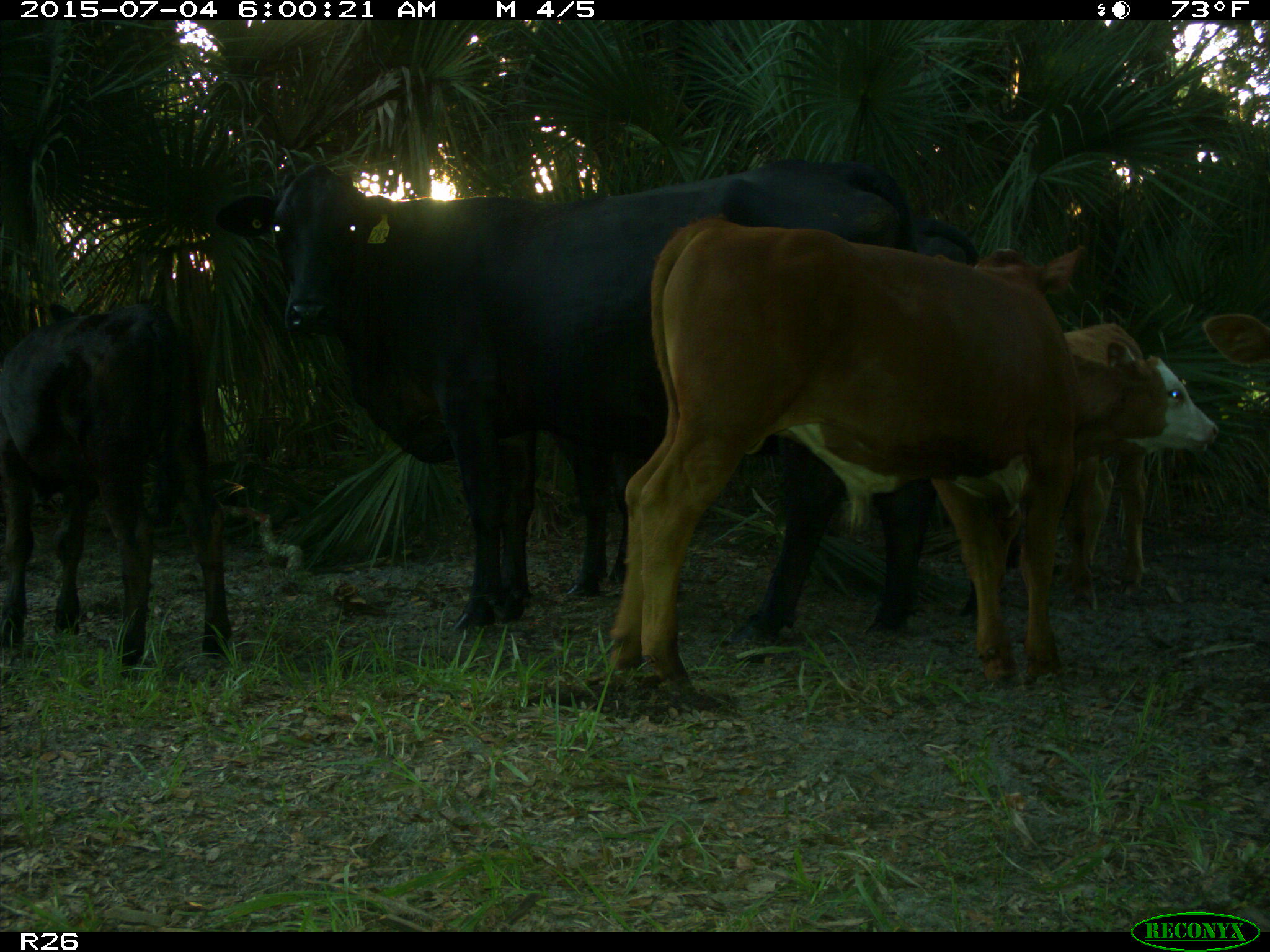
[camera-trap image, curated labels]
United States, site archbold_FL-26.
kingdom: Animalia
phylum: Chordata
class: Mammalia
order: Artiodactyla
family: Bovidae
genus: Bos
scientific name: Bos taurus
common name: domestic cow